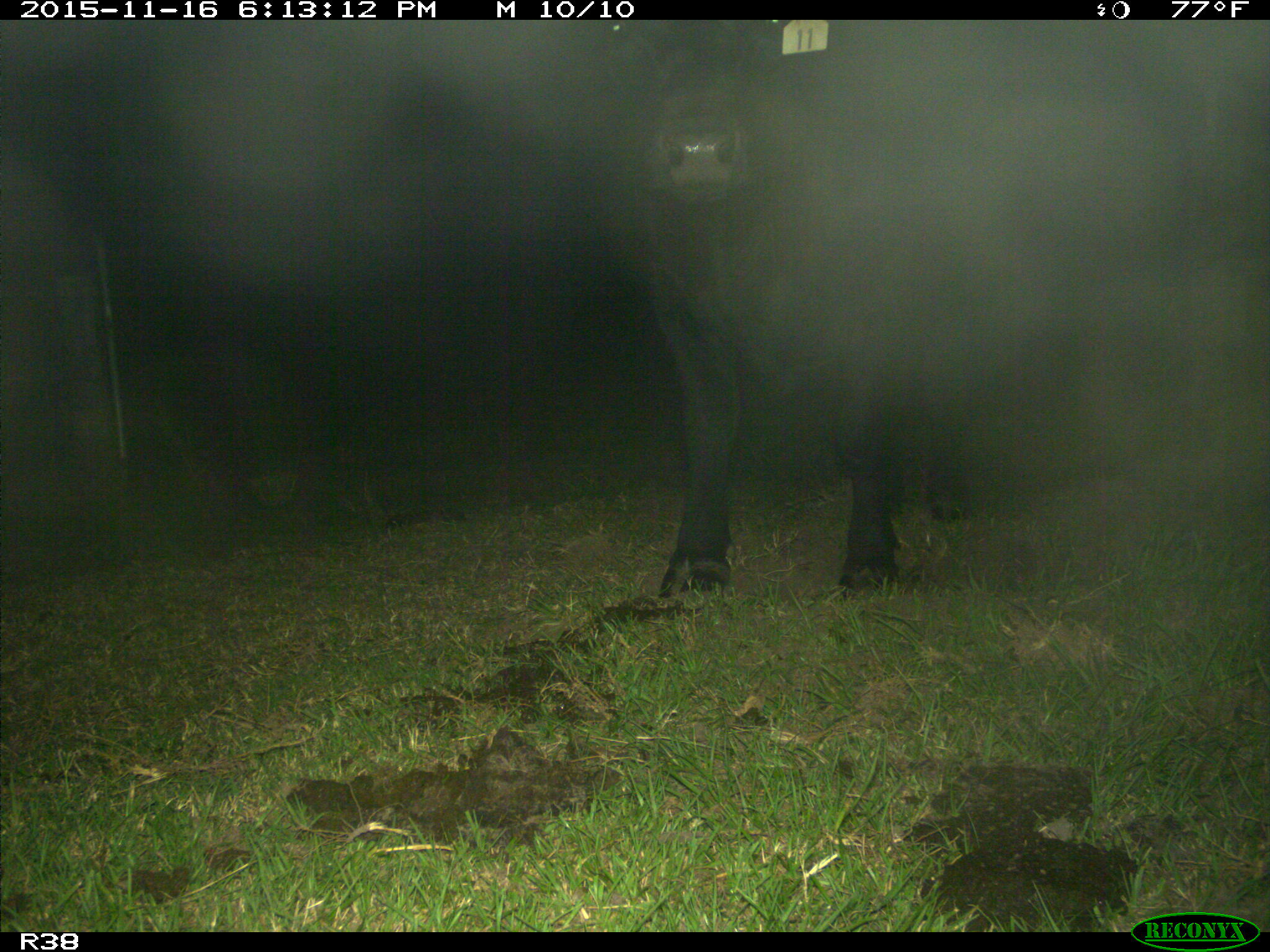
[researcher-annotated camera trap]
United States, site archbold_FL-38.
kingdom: Animalia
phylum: Chordata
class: Mammalia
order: Artiodactyla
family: Bovidae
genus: Bos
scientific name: Bos taurus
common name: domestic cow